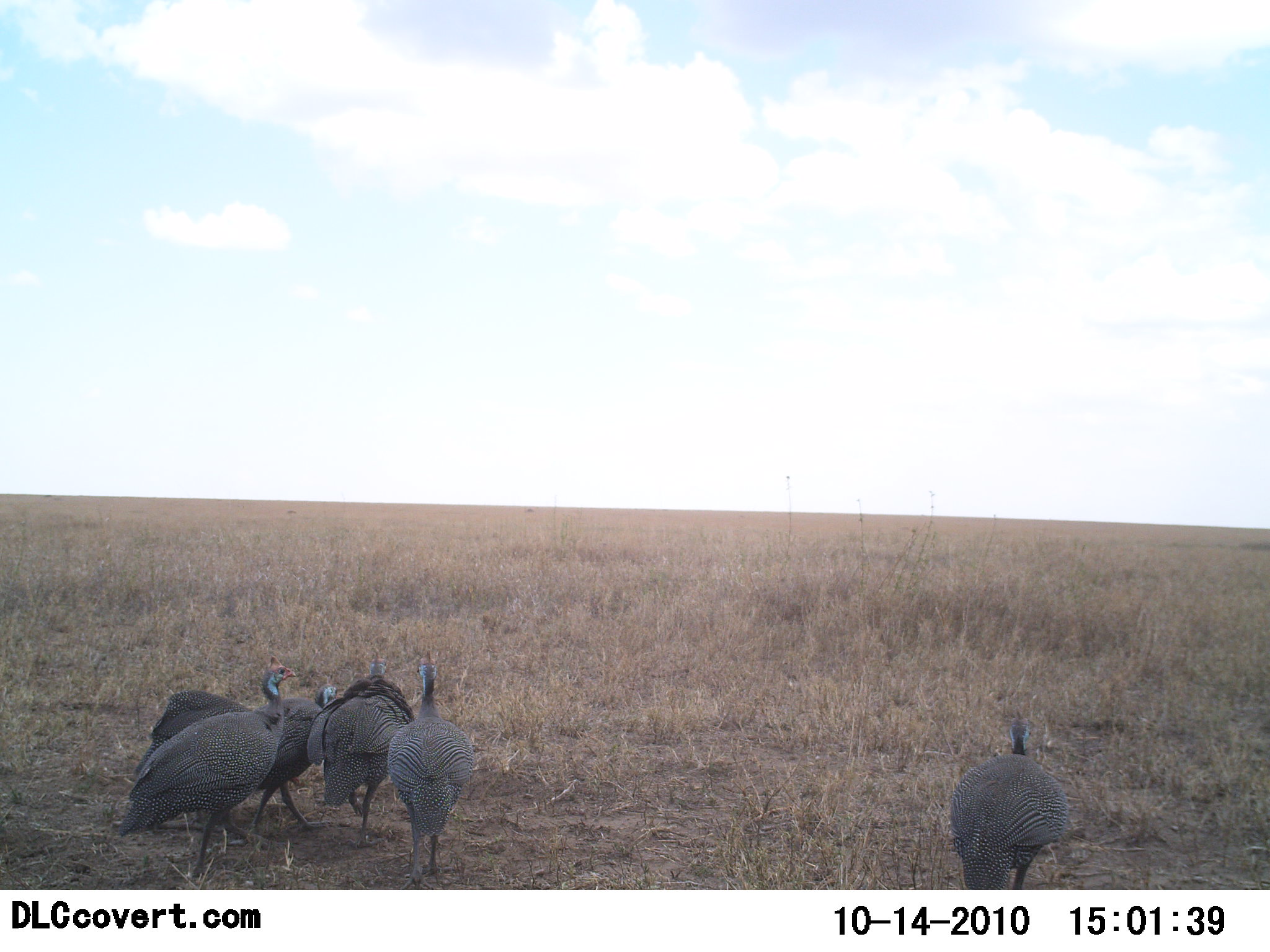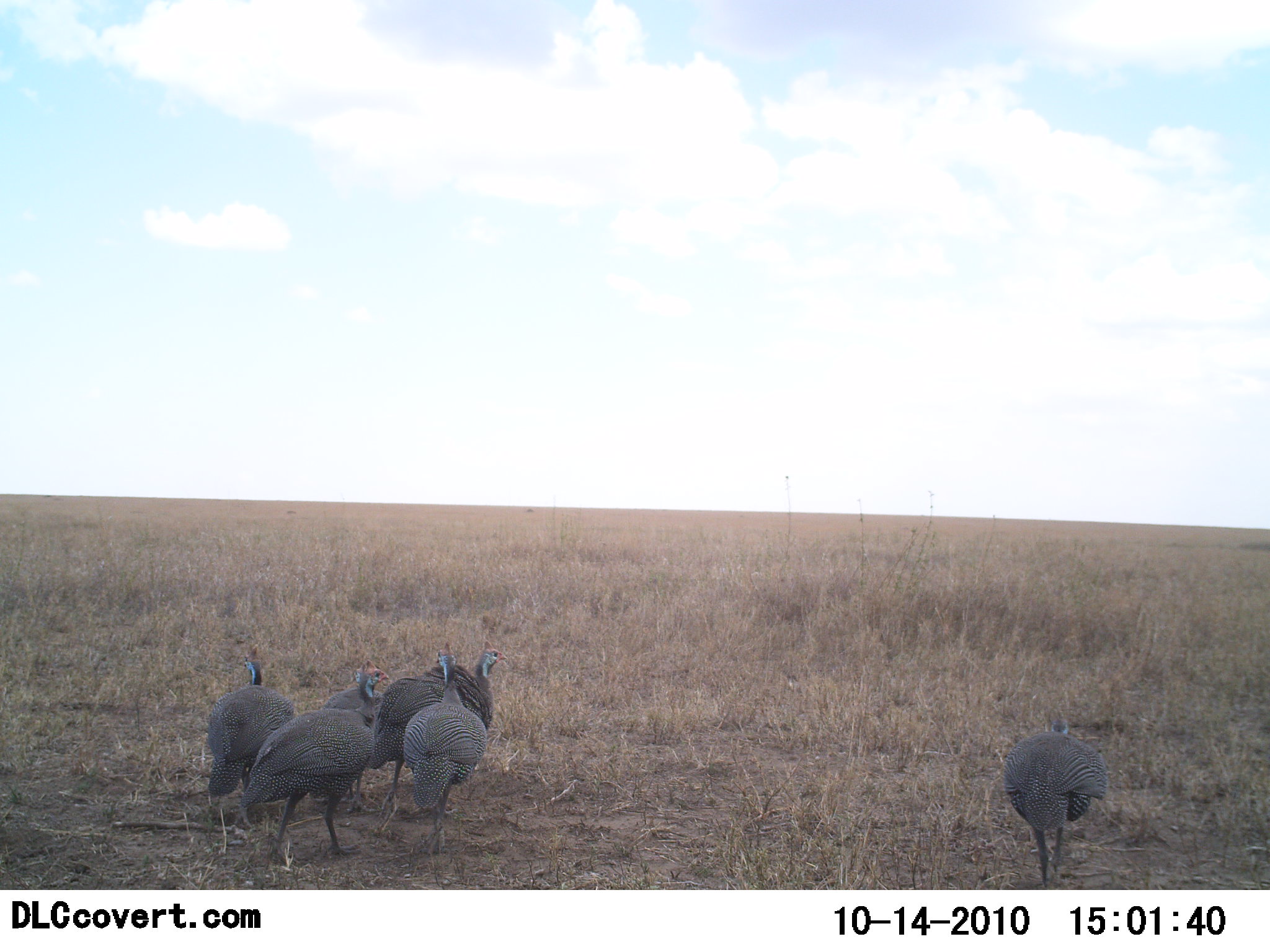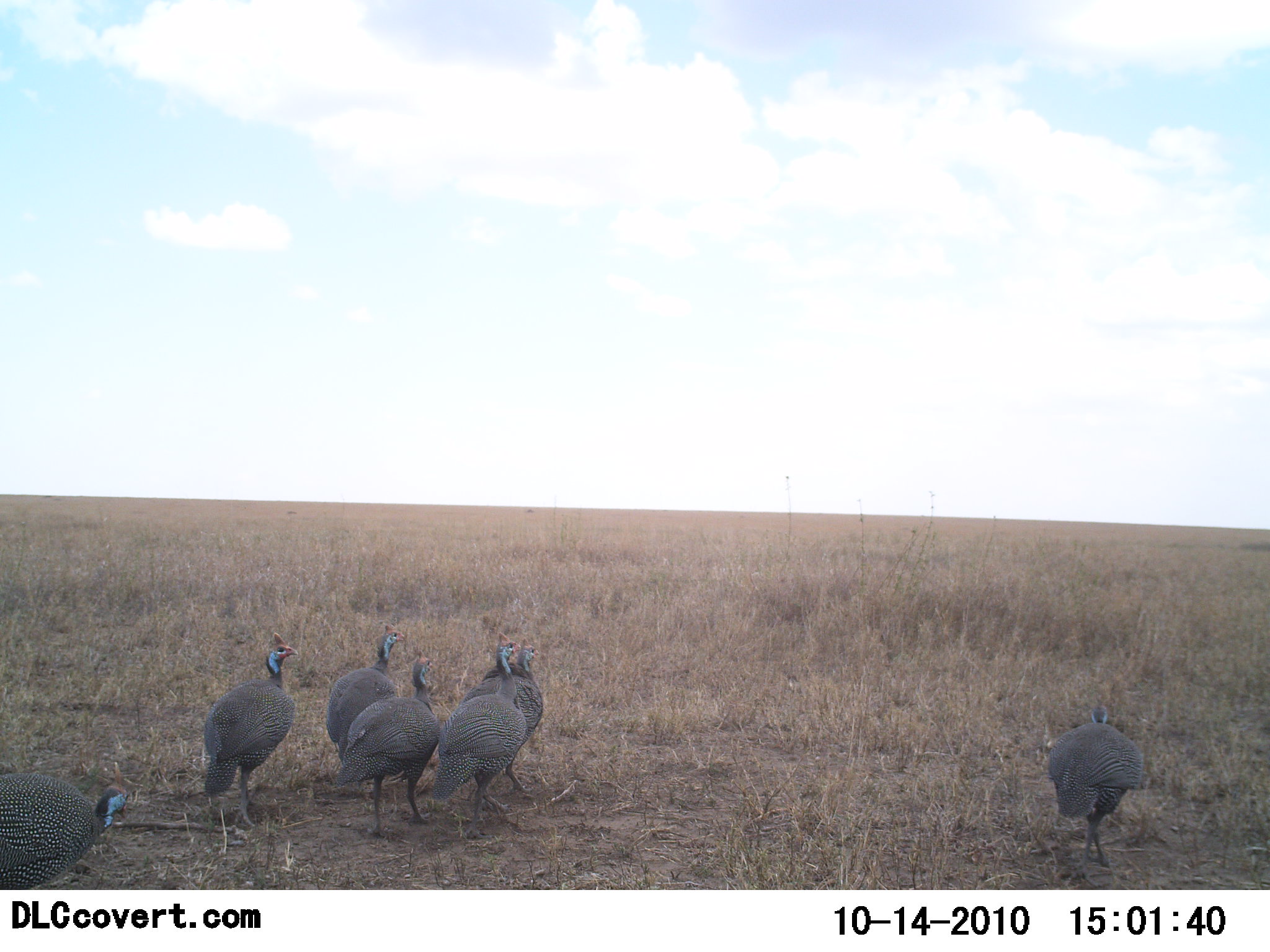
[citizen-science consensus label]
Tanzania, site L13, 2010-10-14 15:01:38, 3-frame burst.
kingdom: Animalia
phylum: Chordata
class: Aves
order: Galliformes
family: Numididae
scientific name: Numididae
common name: guinea fowl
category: guineafowl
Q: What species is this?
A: Guineafowl (guinea fowl) (Numididae).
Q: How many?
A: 7.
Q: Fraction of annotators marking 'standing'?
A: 5%.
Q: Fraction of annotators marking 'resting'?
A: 0%.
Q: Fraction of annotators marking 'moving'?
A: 95%.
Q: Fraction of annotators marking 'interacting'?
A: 0%.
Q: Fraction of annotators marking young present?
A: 0%.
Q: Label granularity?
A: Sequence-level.